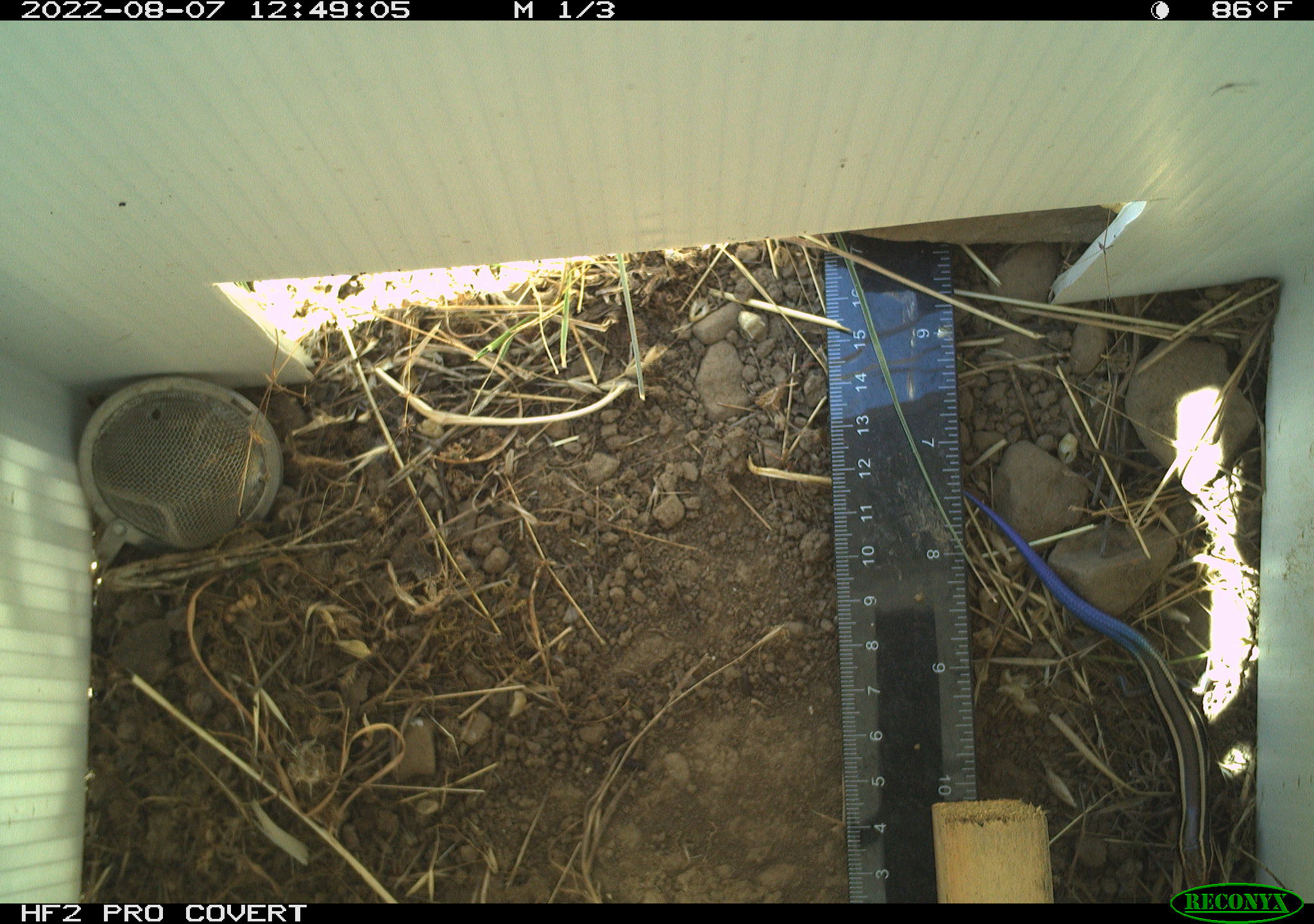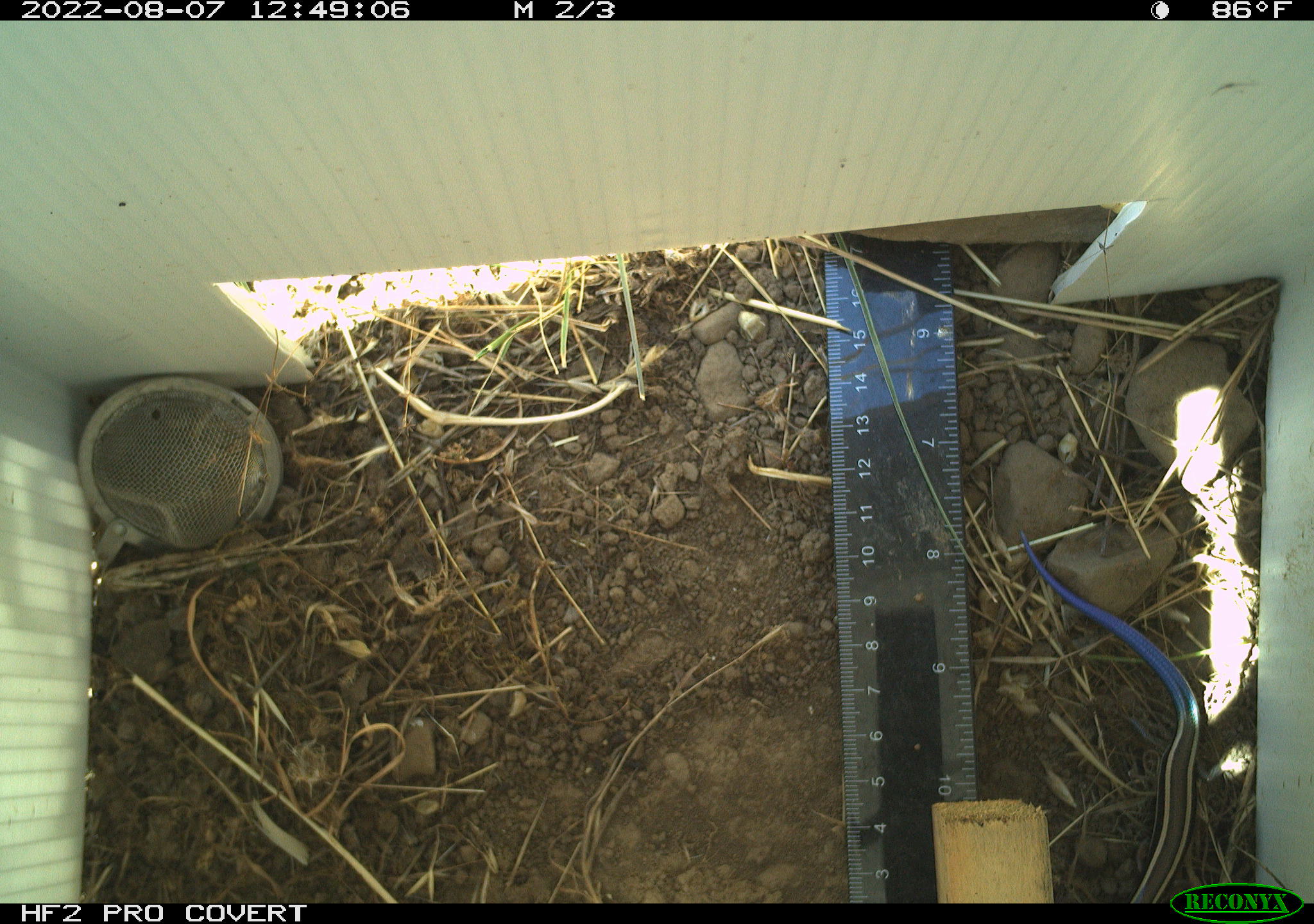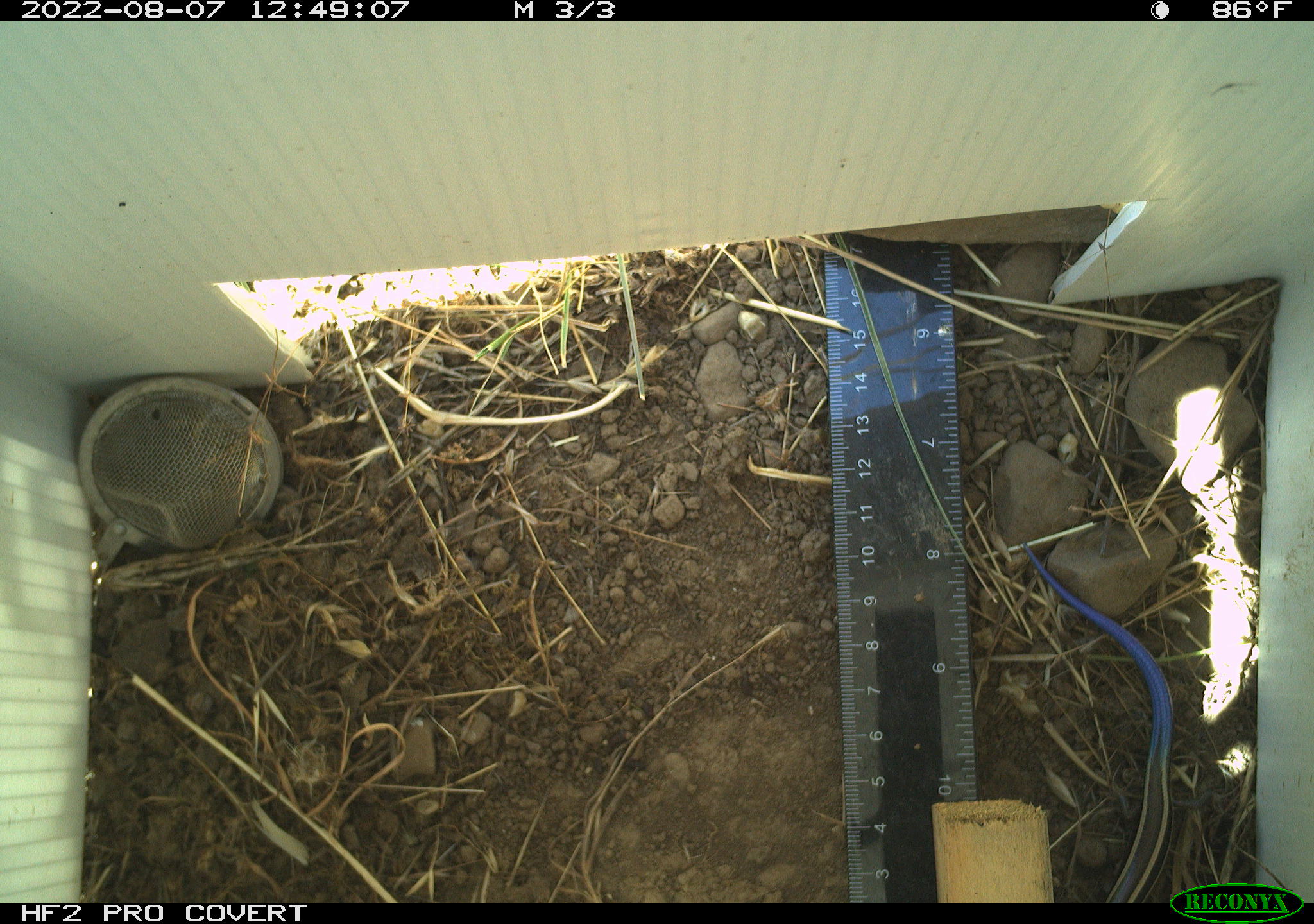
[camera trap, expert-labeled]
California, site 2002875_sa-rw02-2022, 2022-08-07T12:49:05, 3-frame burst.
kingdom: Animalia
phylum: Chordata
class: Reptilia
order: Squamata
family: Scincidae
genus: Plestiodon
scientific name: Plestiodon skiltonianus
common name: western skink